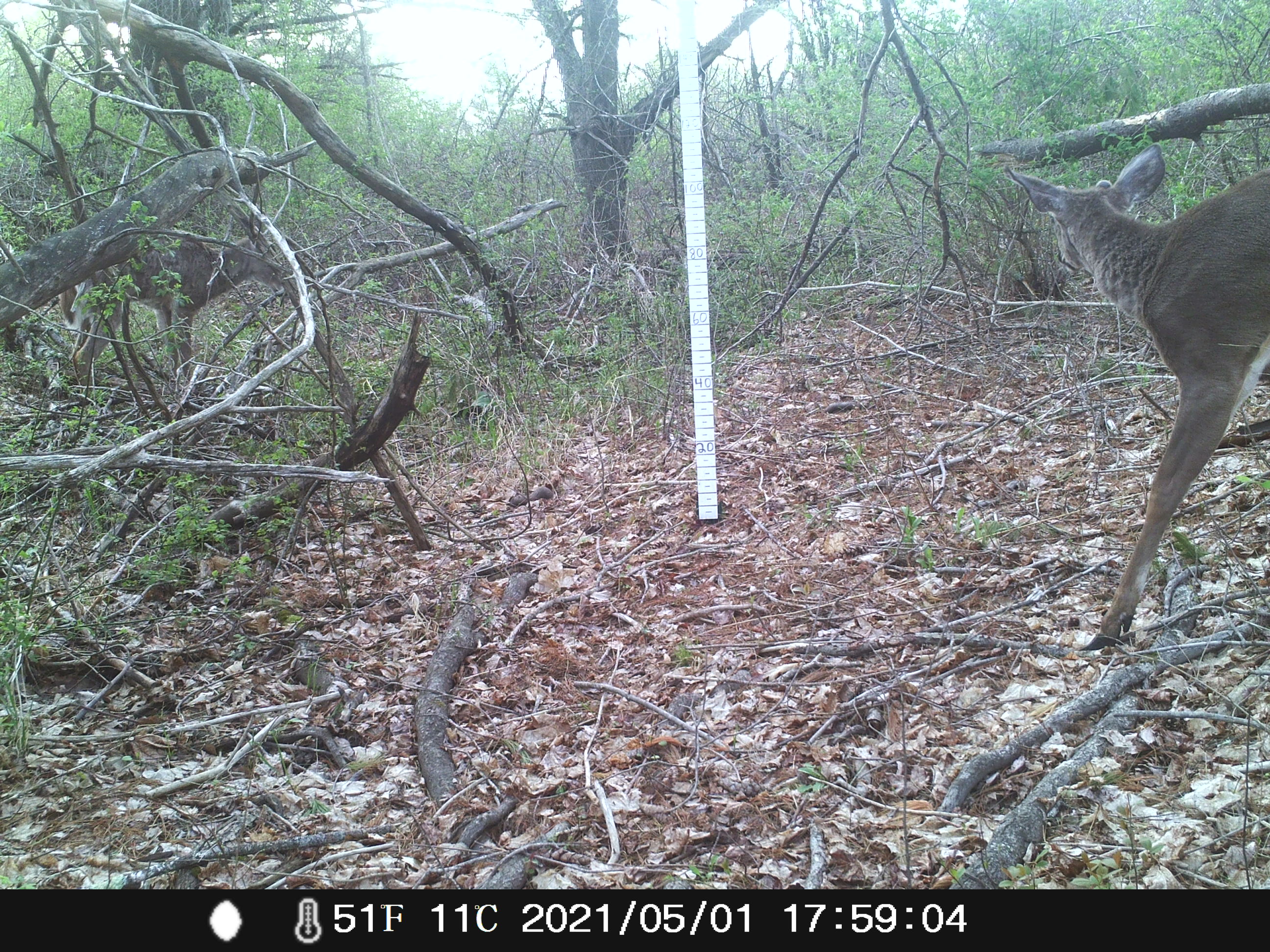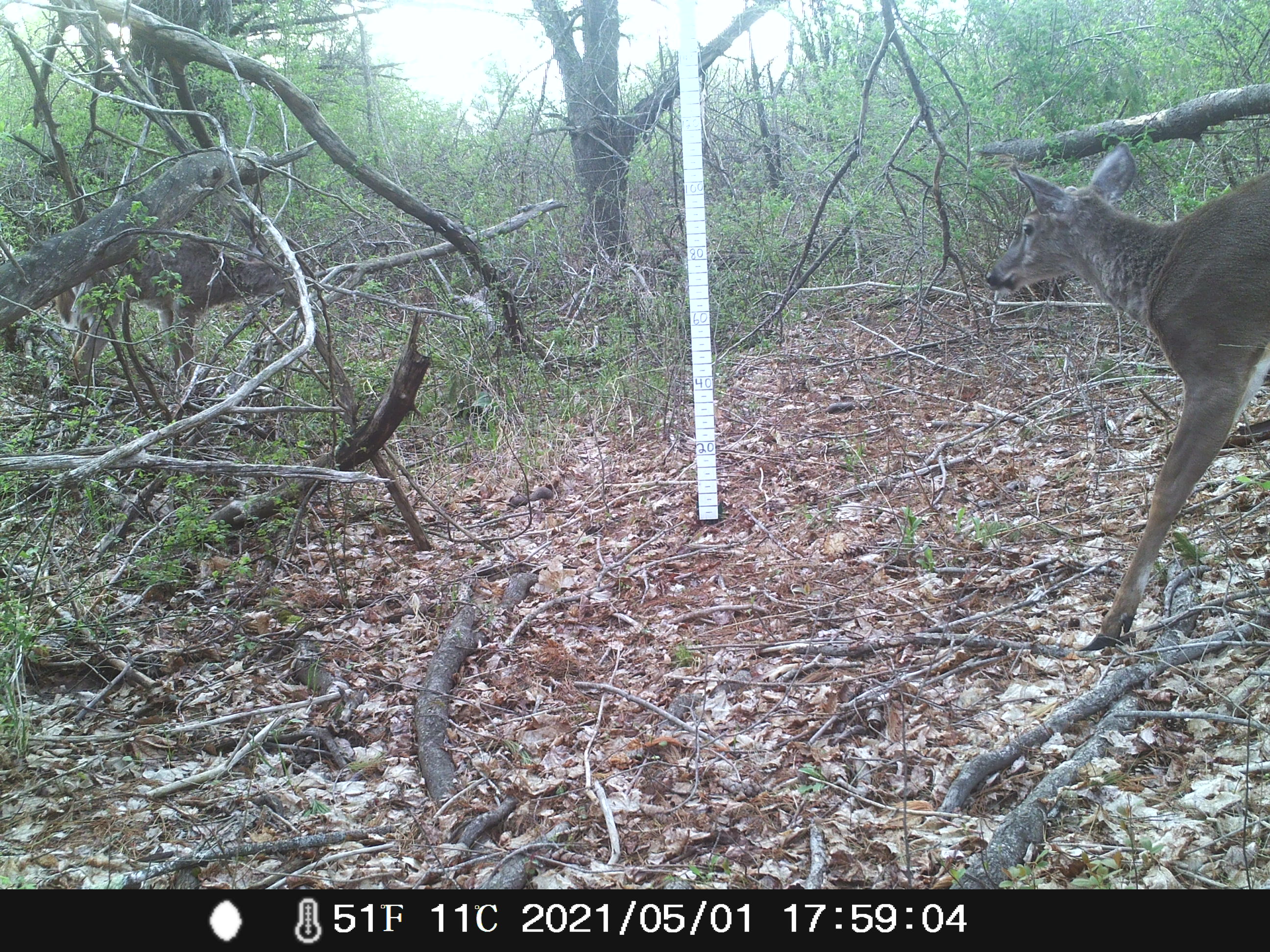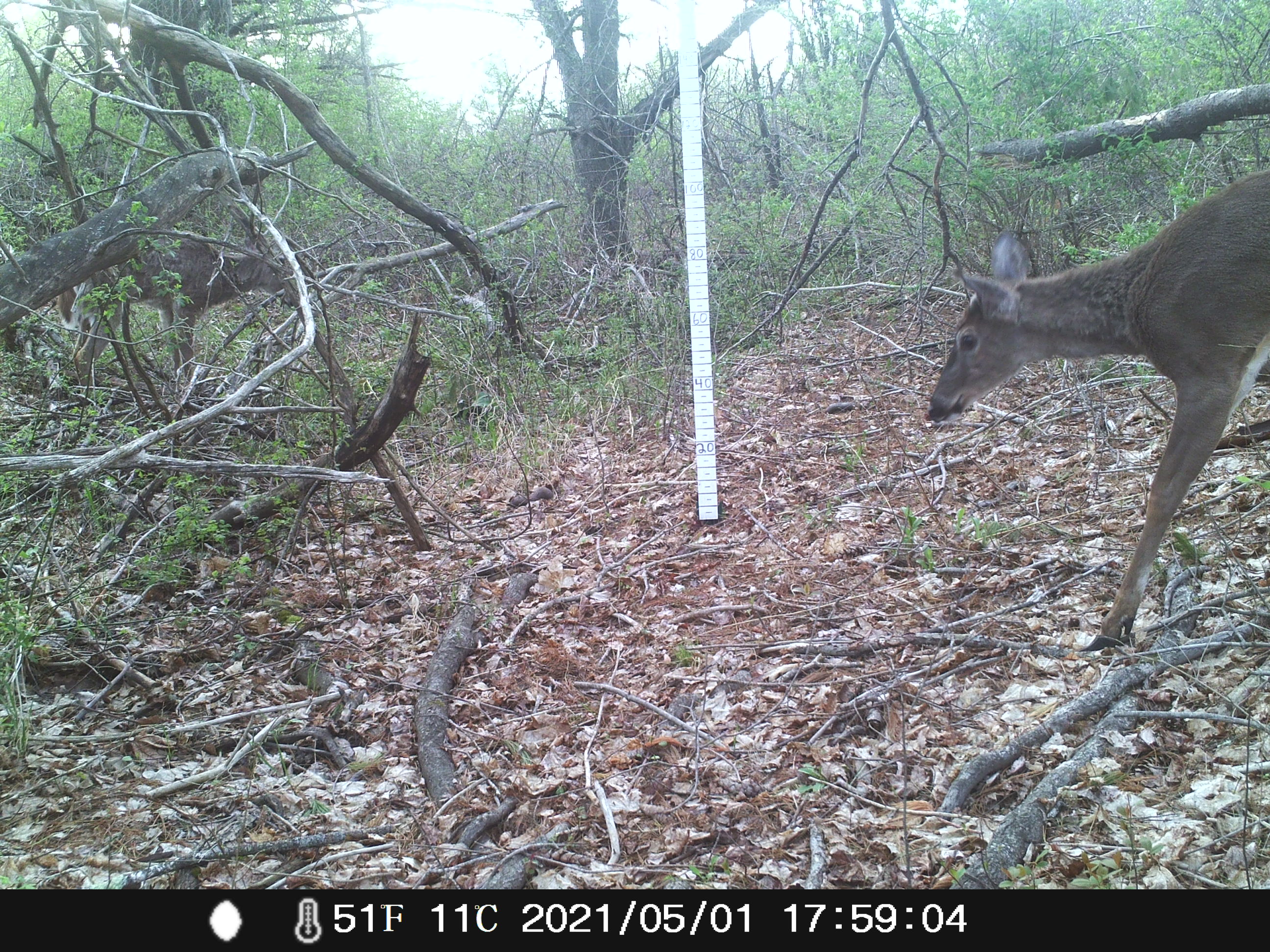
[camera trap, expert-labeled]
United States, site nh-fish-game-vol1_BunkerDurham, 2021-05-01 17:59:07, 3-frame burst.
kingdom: Animalia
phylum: Chordata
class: Mammalia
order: Artiodactyla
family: Cervidae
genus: Odocoileus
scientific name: Odocoileus virginianus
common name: white-tailed deer